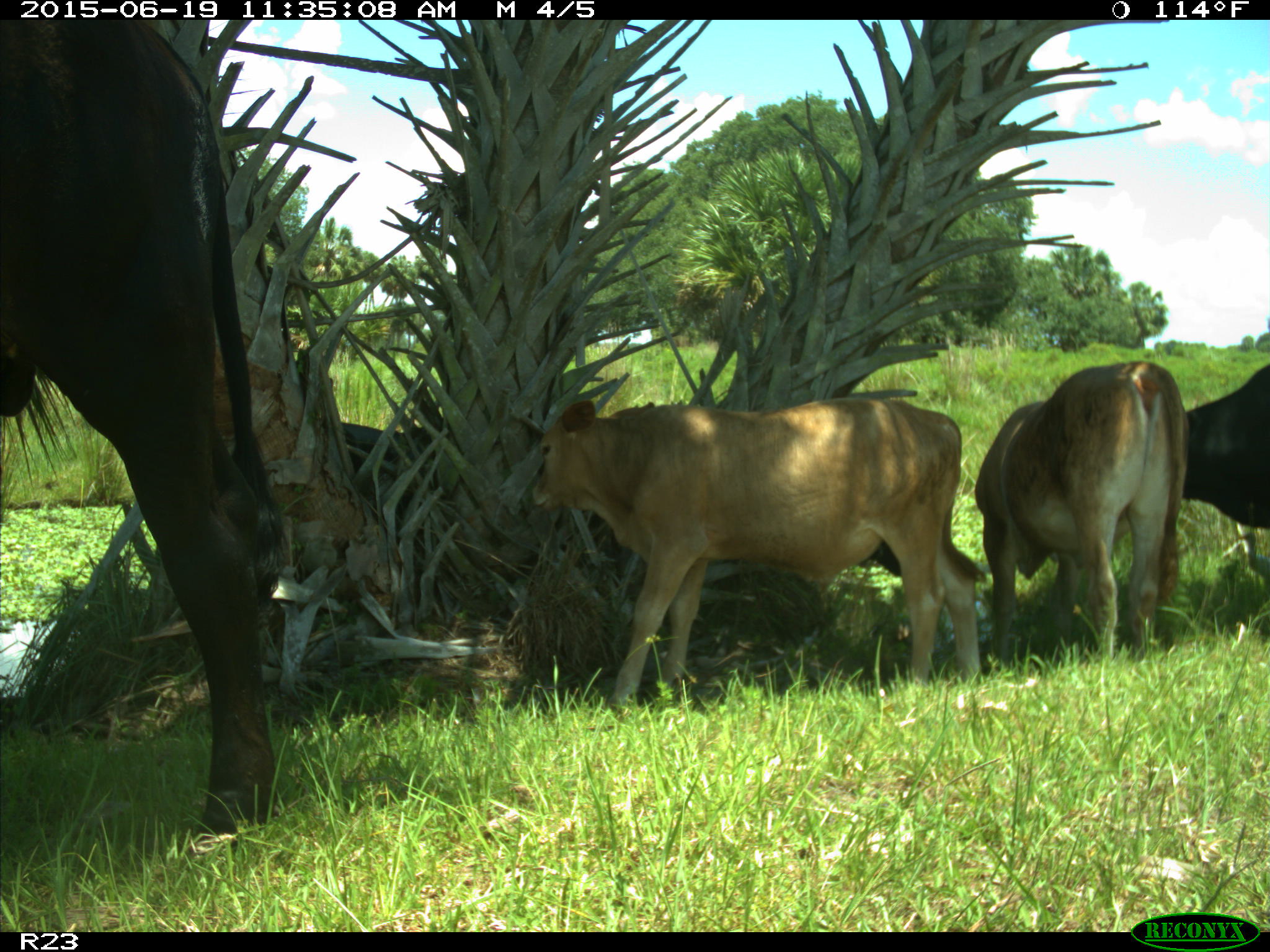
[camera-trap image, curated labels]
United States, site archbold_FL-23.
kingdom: Animalia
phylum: Chordata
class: Mammalia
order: Artiodactyla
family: Bovidae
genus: Bos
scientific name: Bos taurus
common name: domestic cow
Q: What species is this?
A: Bos taurus (domestic cow).